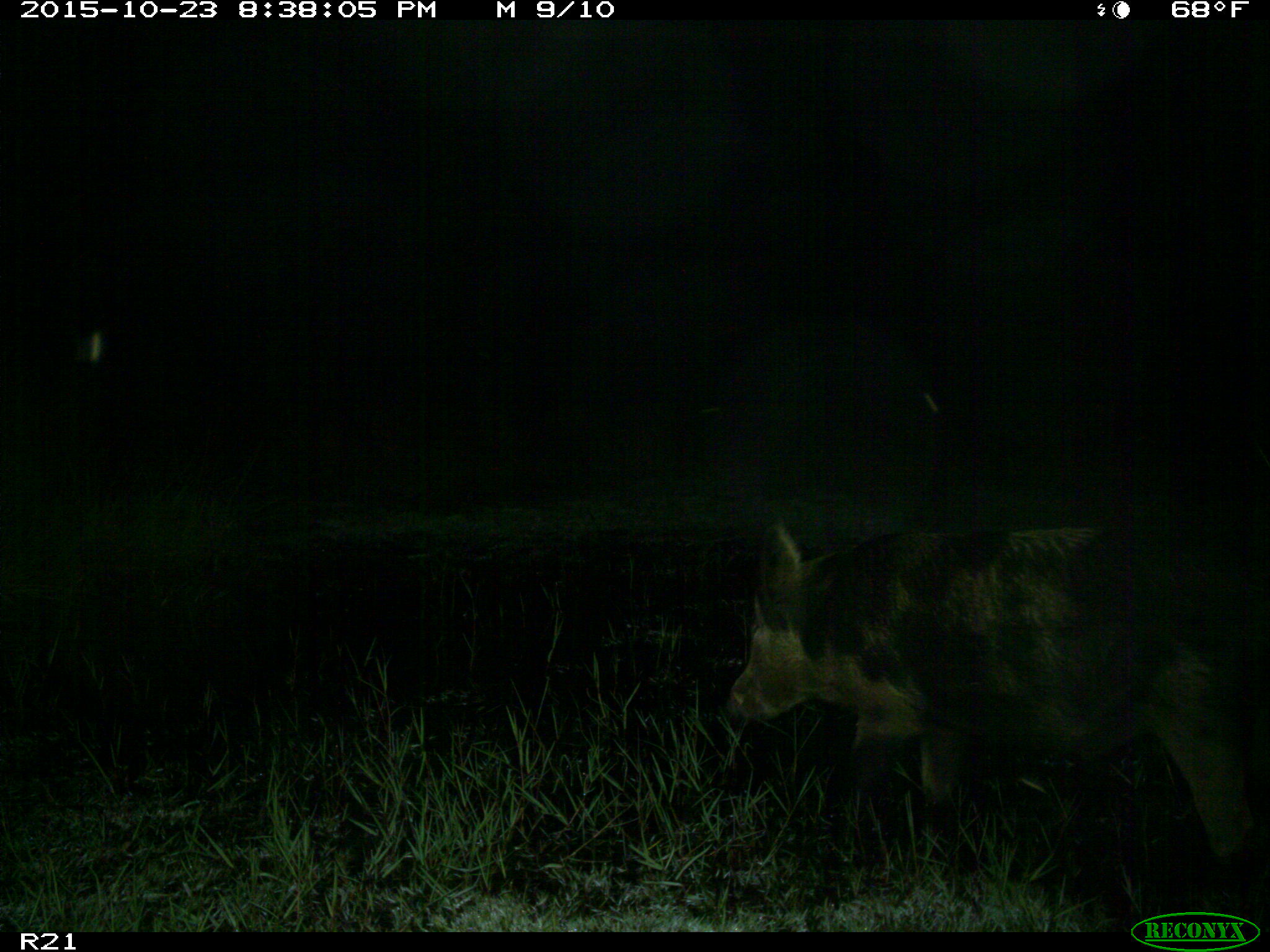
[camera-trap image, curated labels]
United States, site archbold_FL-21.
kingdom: Animalia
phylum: Chordata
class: Mammalia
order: Artiodactyla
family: Suidae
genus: Sus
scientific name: Sus scrofa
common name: wild boar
Sus scrofa (wild boar).